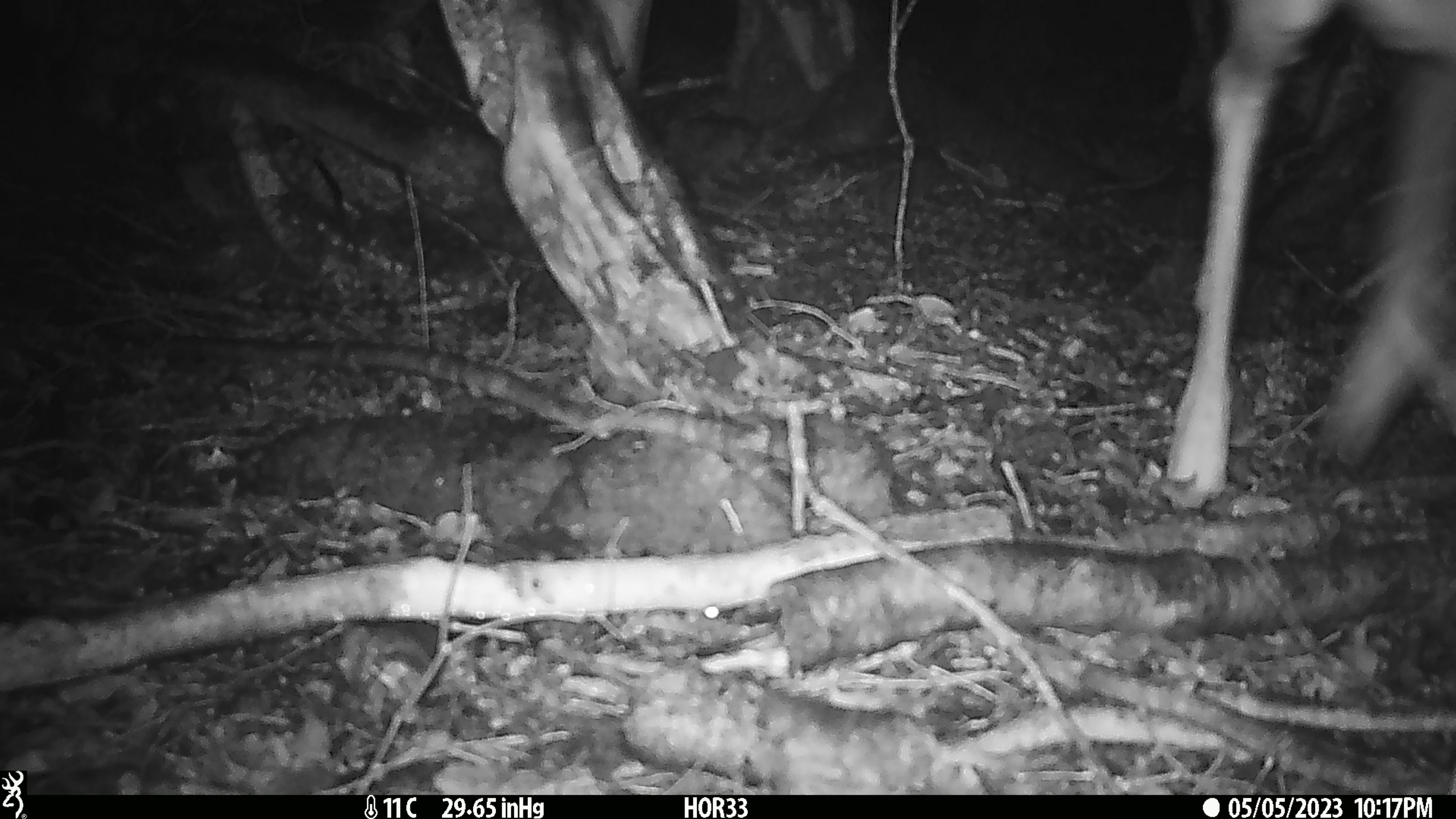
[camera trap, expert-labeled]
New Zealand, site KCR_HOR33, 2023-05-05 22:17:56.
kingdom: Animalia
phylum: Chordata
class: Mammalia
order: Artiodactyla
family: Cervidae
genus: Odocoileus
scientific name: Odocoileus virginianus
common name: white-tailed deer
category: white tailed deer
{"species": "white tailed deer (white-tailed deer) (Odocoileus virginianus)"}